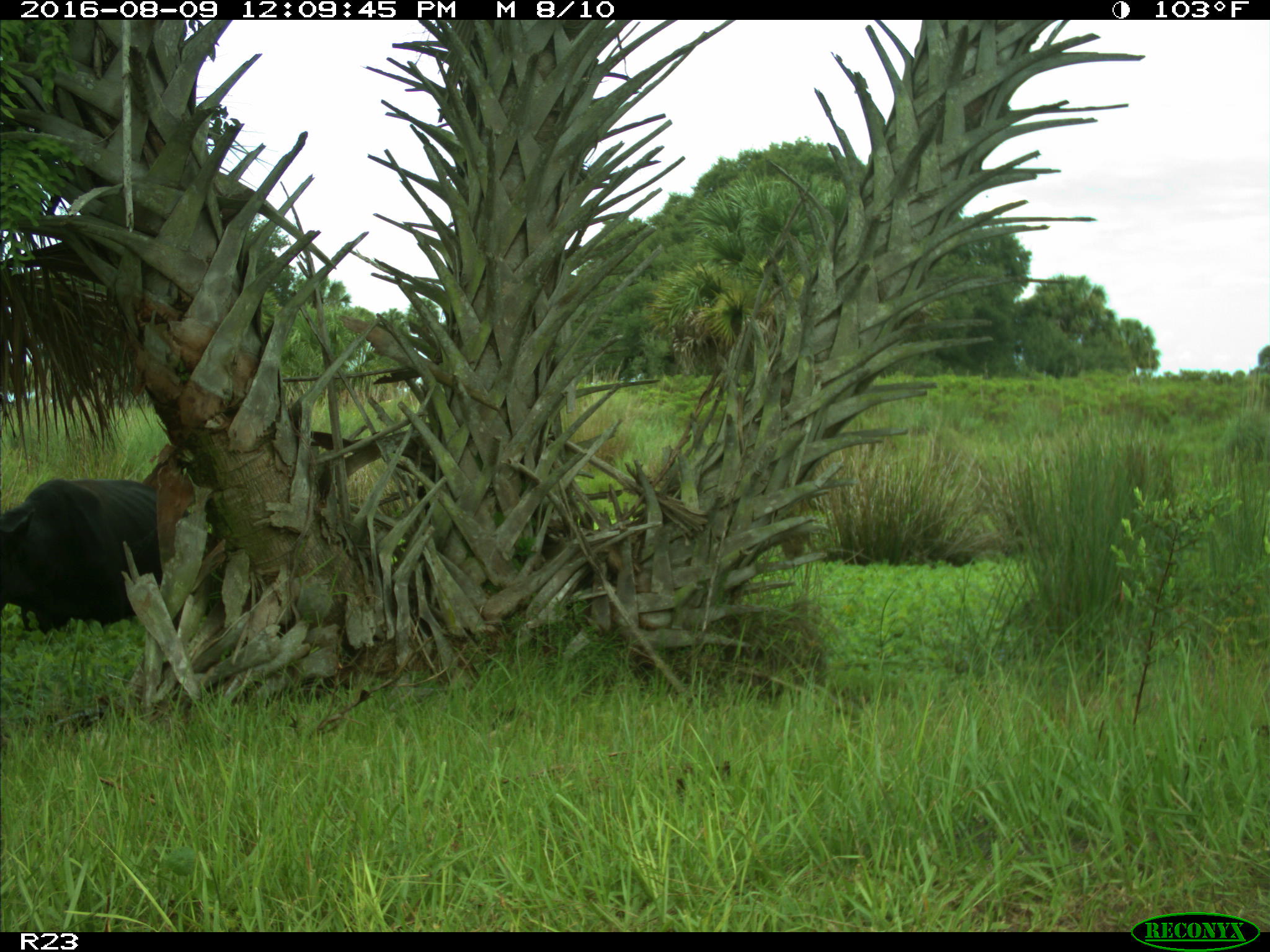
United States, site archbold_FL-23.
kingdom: Animalia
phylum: Chordata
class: Mammalia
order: Artiodactyla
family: Bovidae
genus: Bos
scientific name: Bos taurus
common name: domestic cow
Bos taurus (domestic cow).